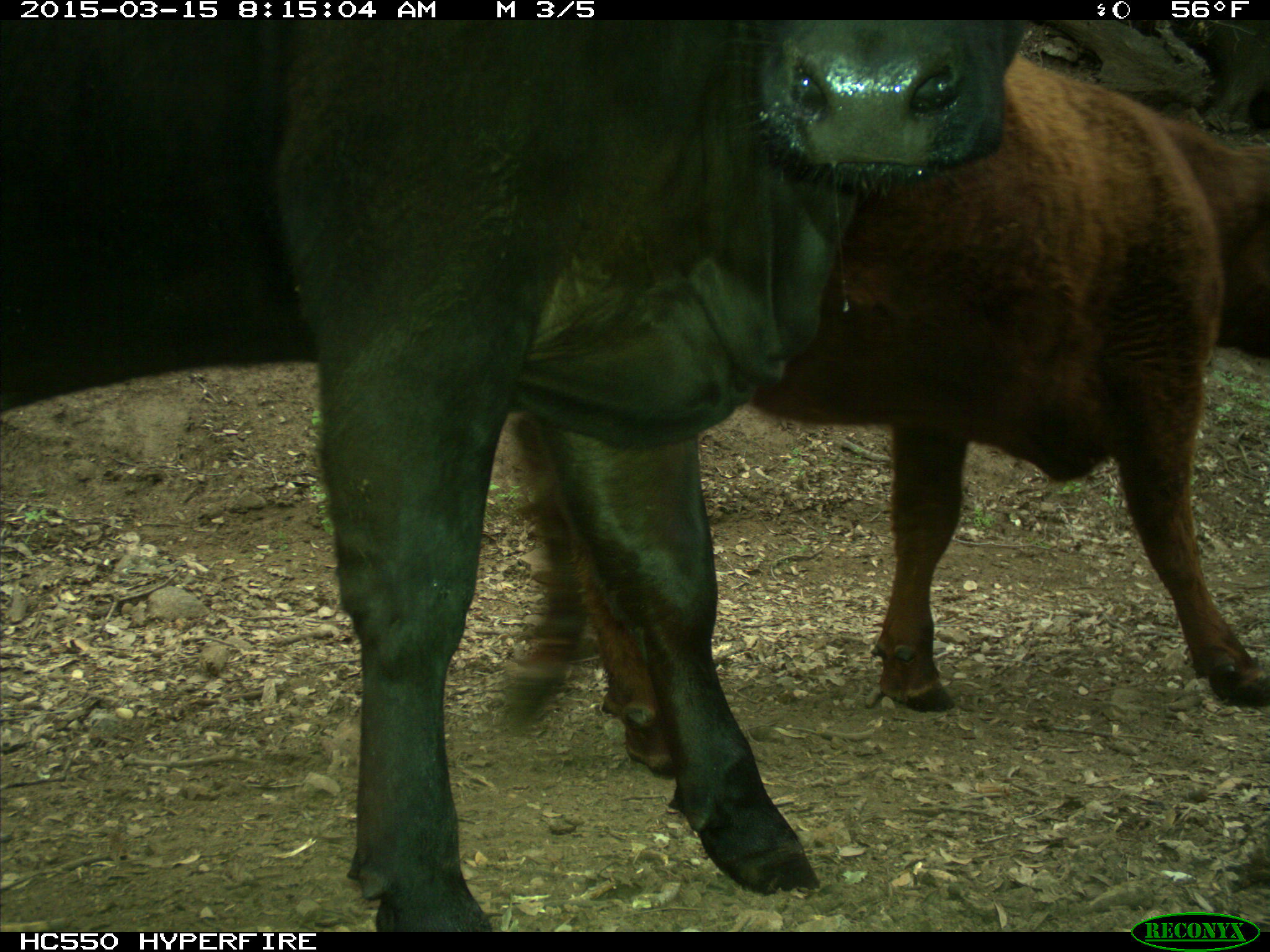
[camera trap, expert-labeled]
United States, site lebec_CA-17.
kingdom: Animalia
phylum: Chordata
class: Mammalia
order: Artiodactyla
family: Bovidae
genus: Bos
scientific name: Bos taurus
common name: domestic cow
Bos taurus (domestic cow).